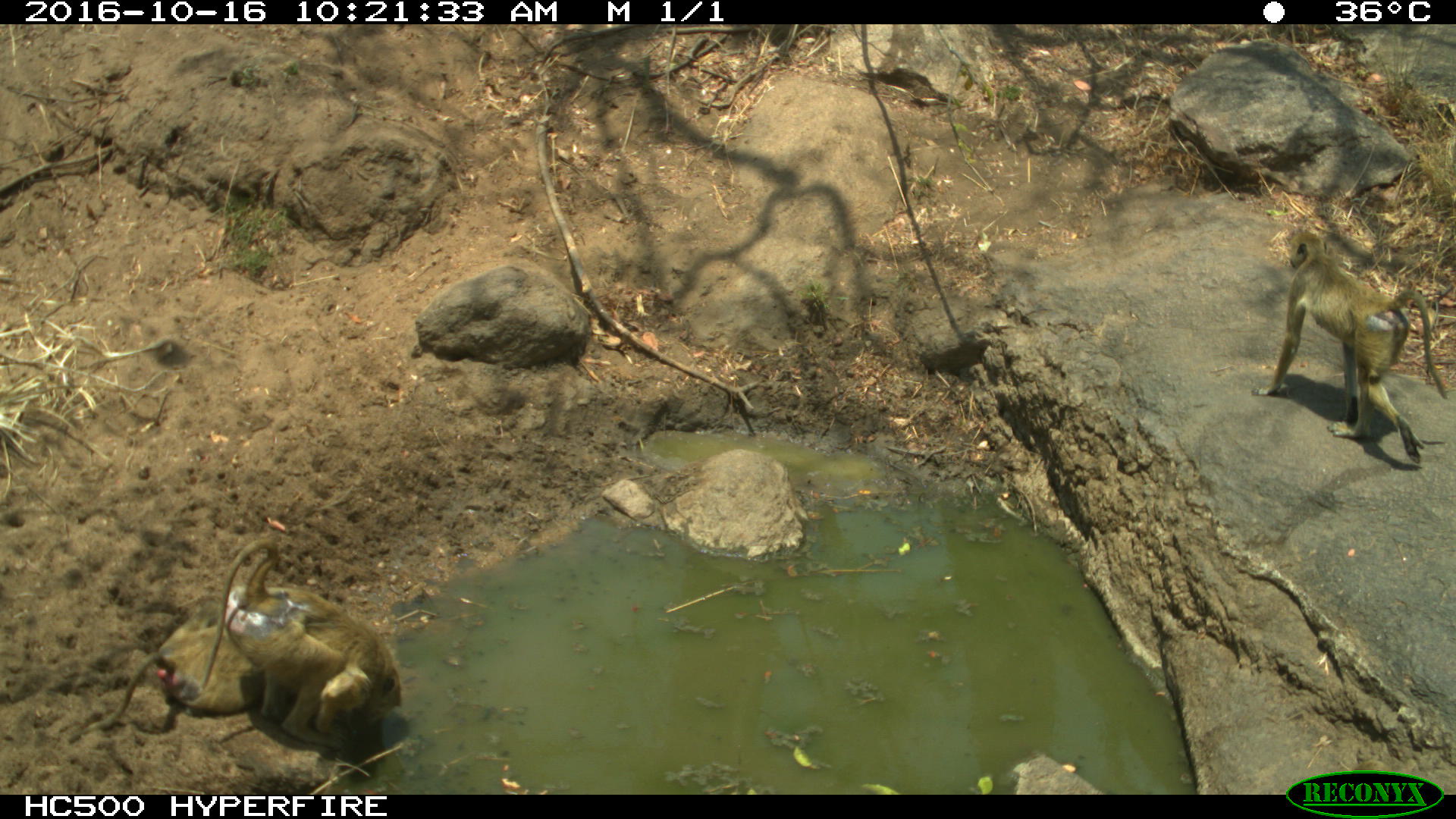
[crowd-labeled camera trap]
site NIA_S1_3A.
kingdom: Animalia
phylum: Chordata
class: Mammalia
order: Primates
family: Cercopithecidae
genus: Papio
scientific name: Papio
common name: baboon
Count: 2.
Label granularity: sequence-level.